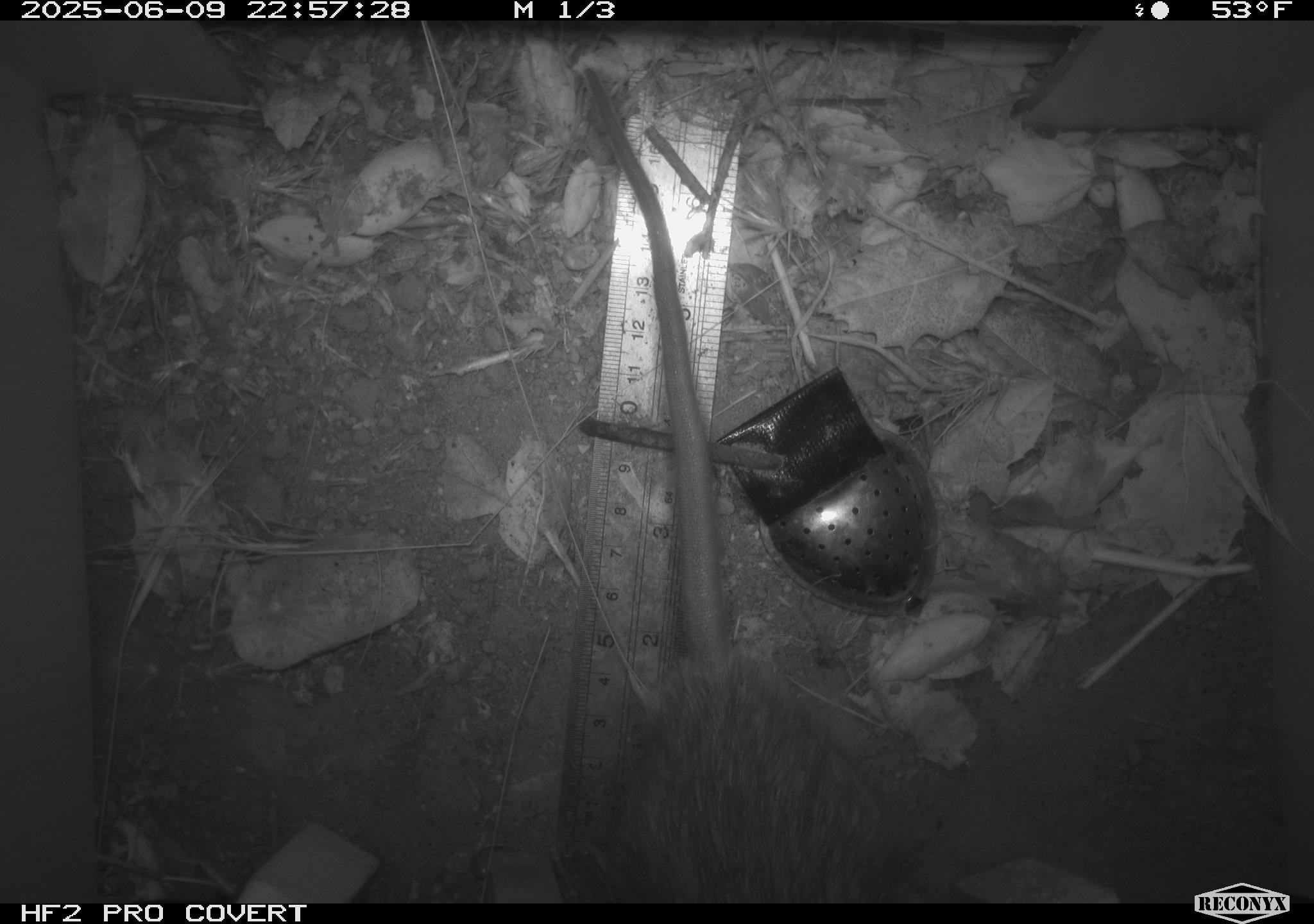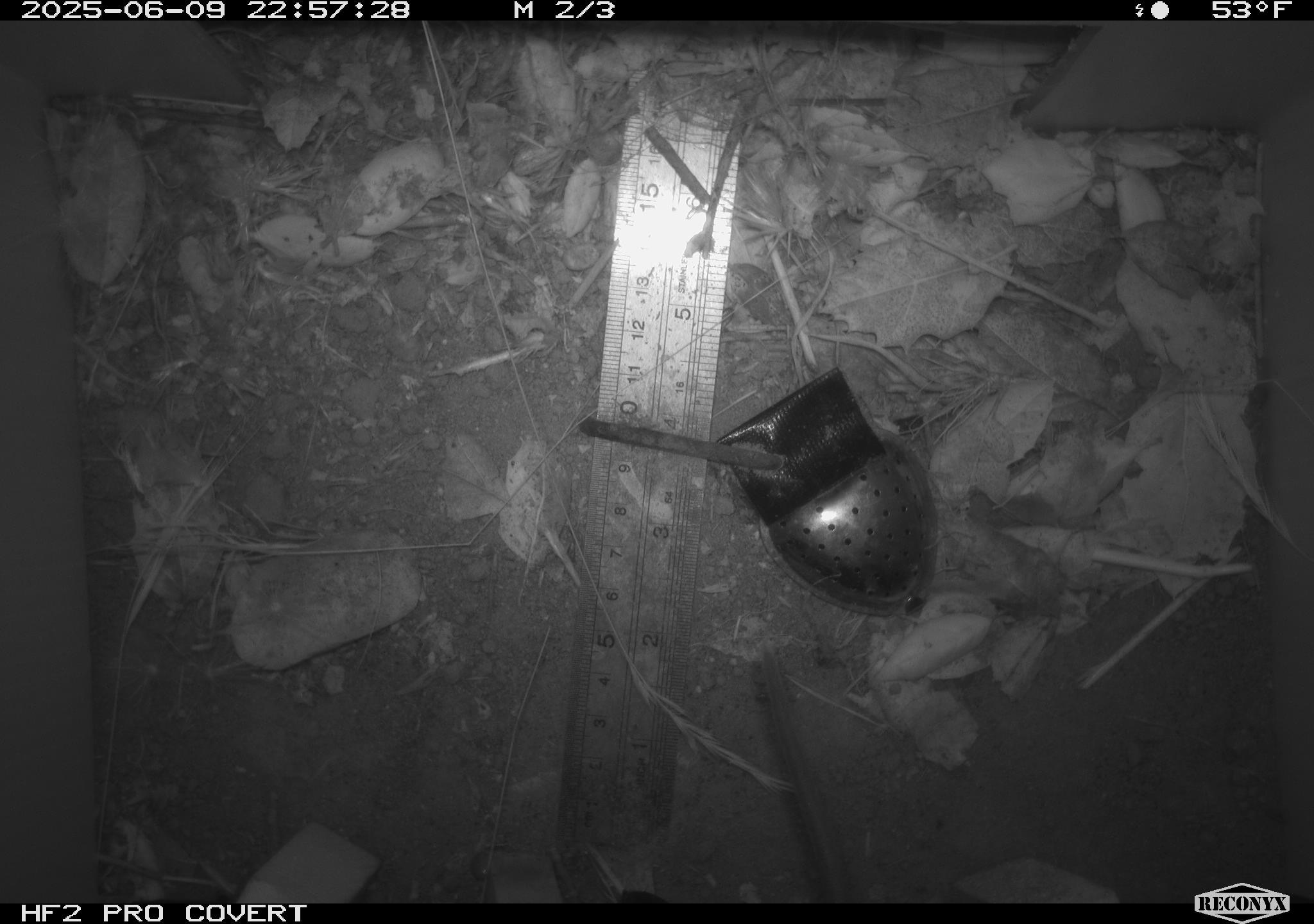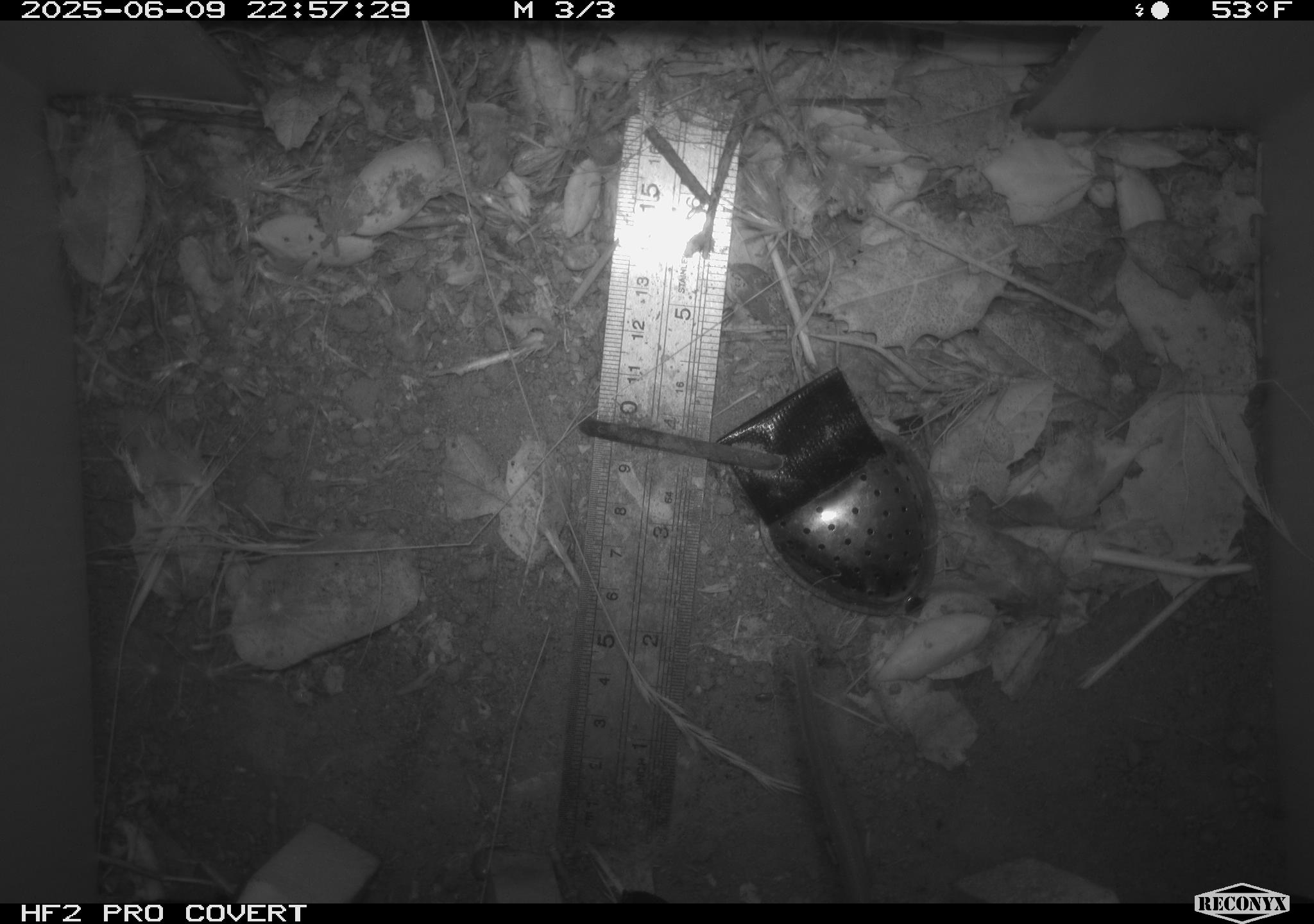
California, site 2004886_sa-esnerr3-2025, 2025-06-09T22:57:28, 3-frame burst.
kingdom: Animalia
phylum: Chordata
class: Mammalia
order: Rodentia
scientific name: Rodentia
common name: rodent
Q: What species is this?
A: Rodent (Rodentia).